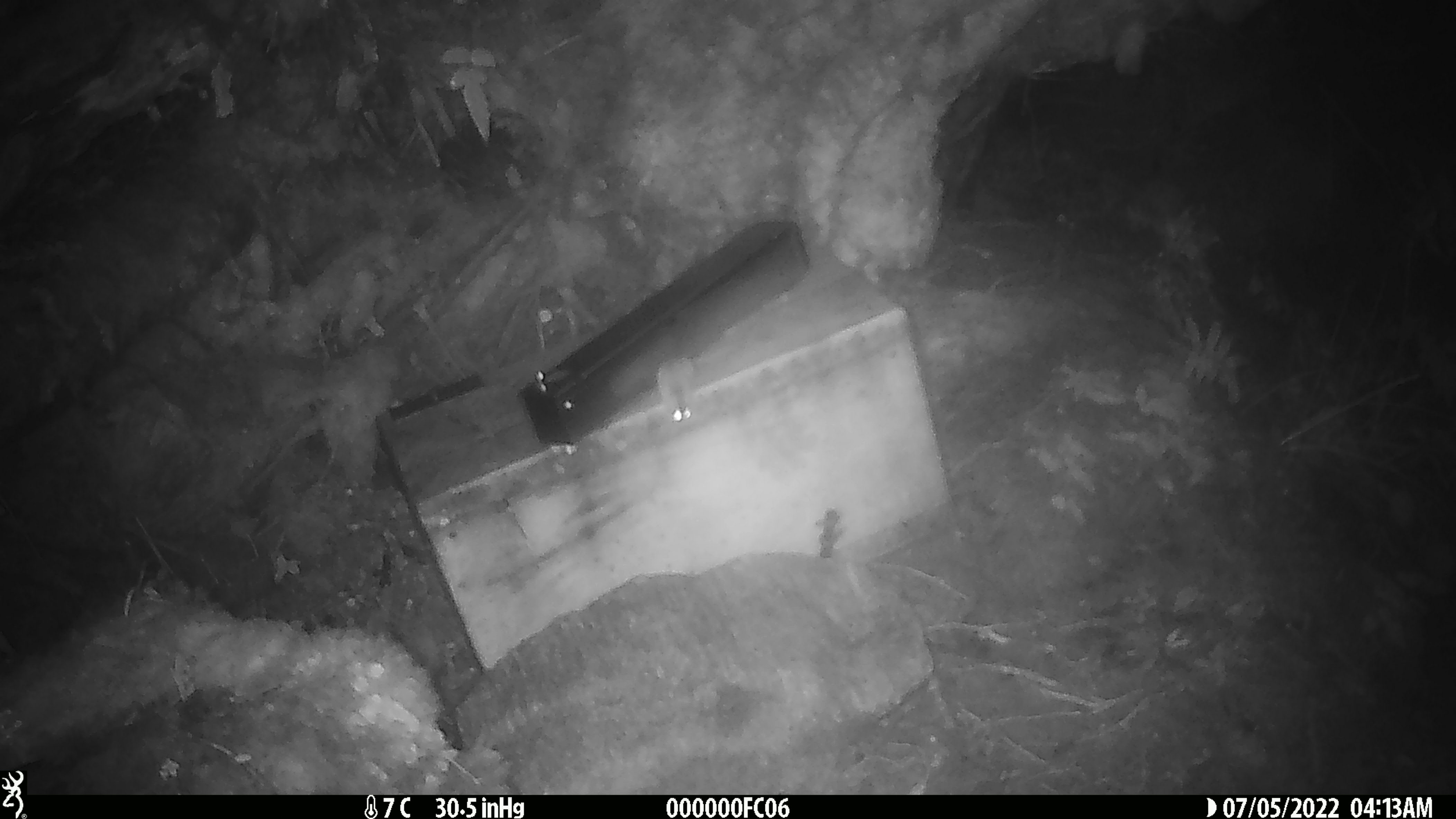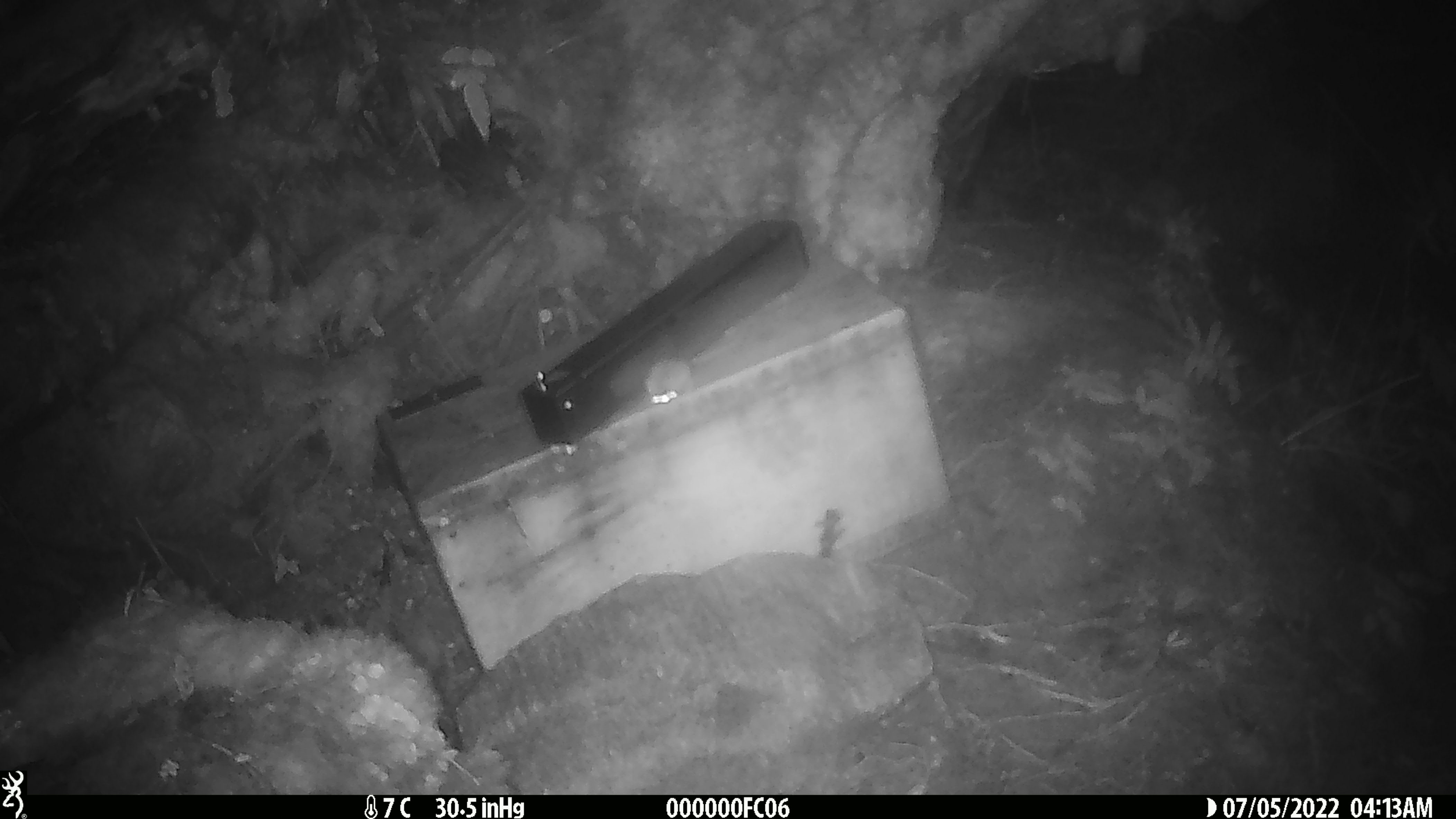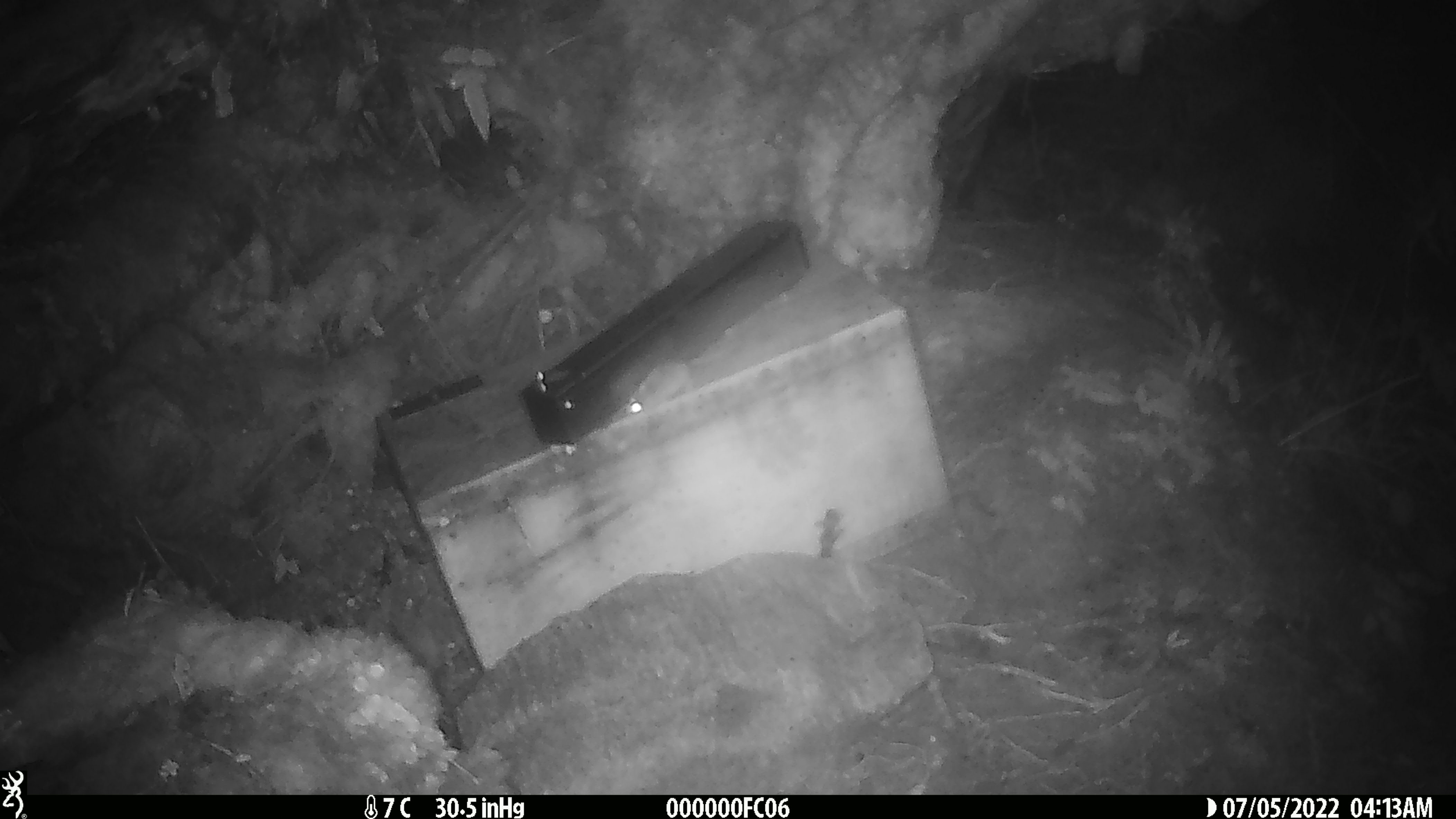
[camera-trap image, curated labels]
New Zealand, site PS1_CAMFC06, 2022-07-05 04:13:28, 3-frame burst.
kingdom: Animalia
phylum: Chordata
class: Mammalia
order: Rodentia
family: Muridae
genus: Mus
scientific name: Mus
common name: mouse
Mouse (Mus).